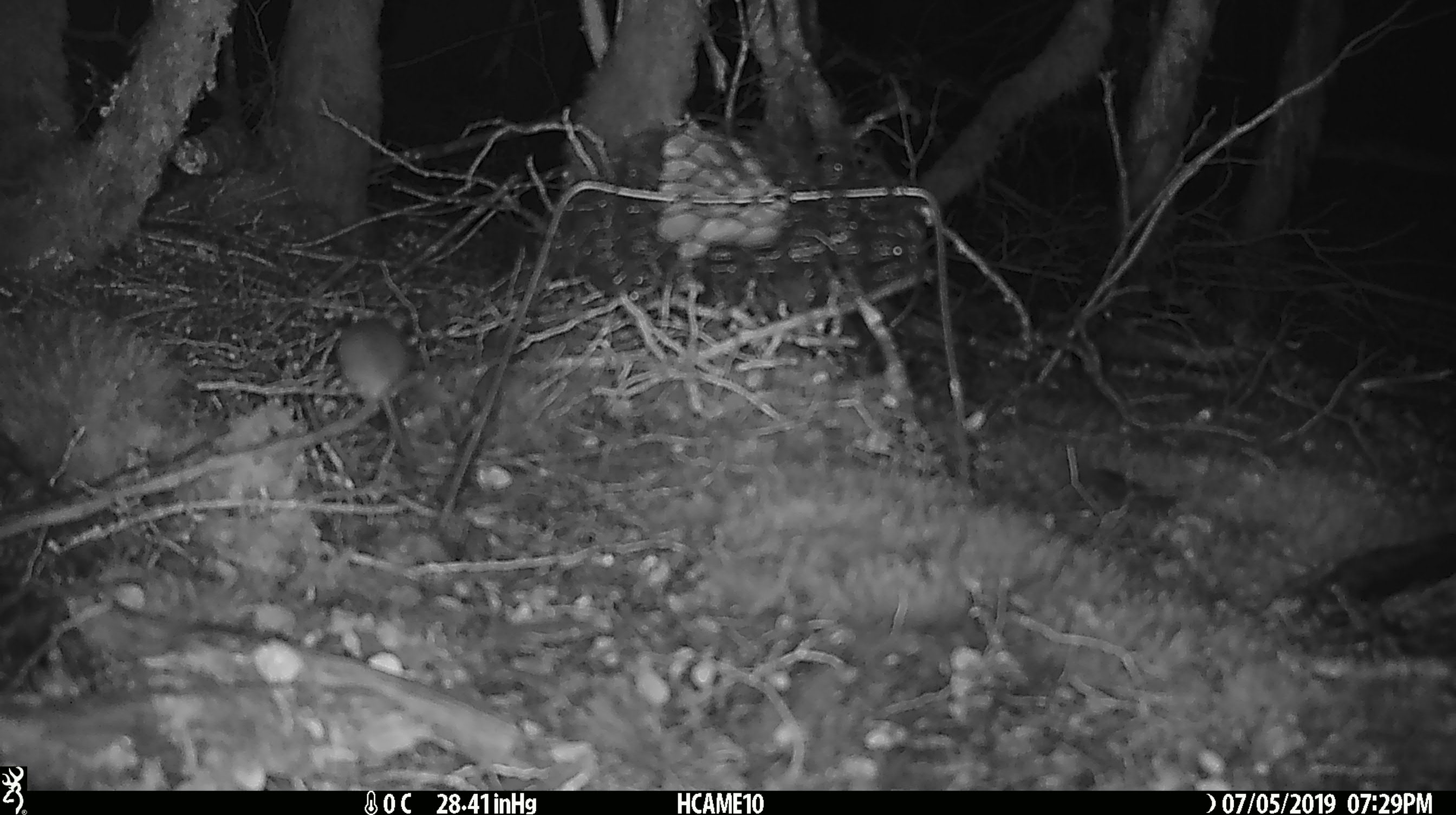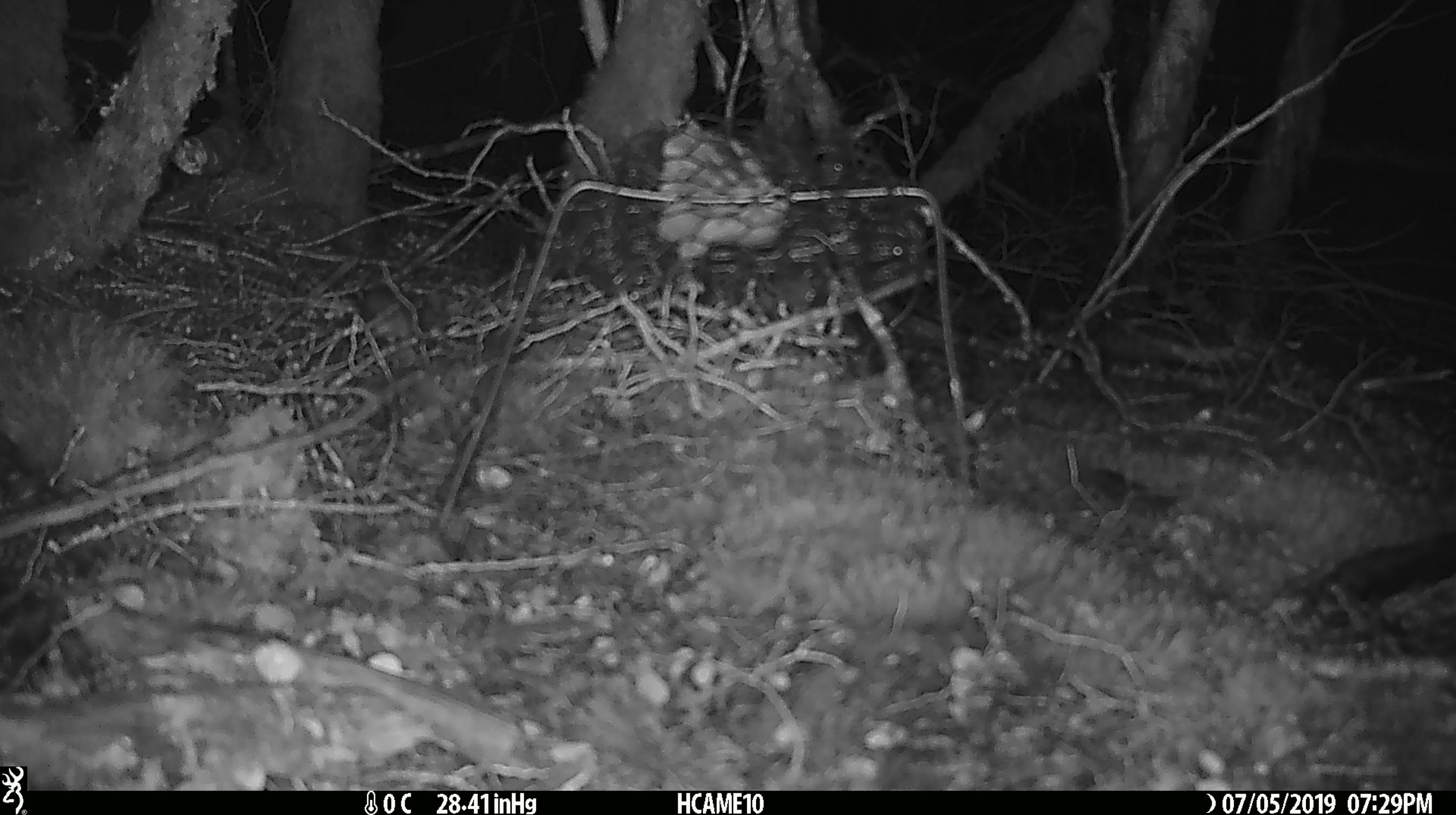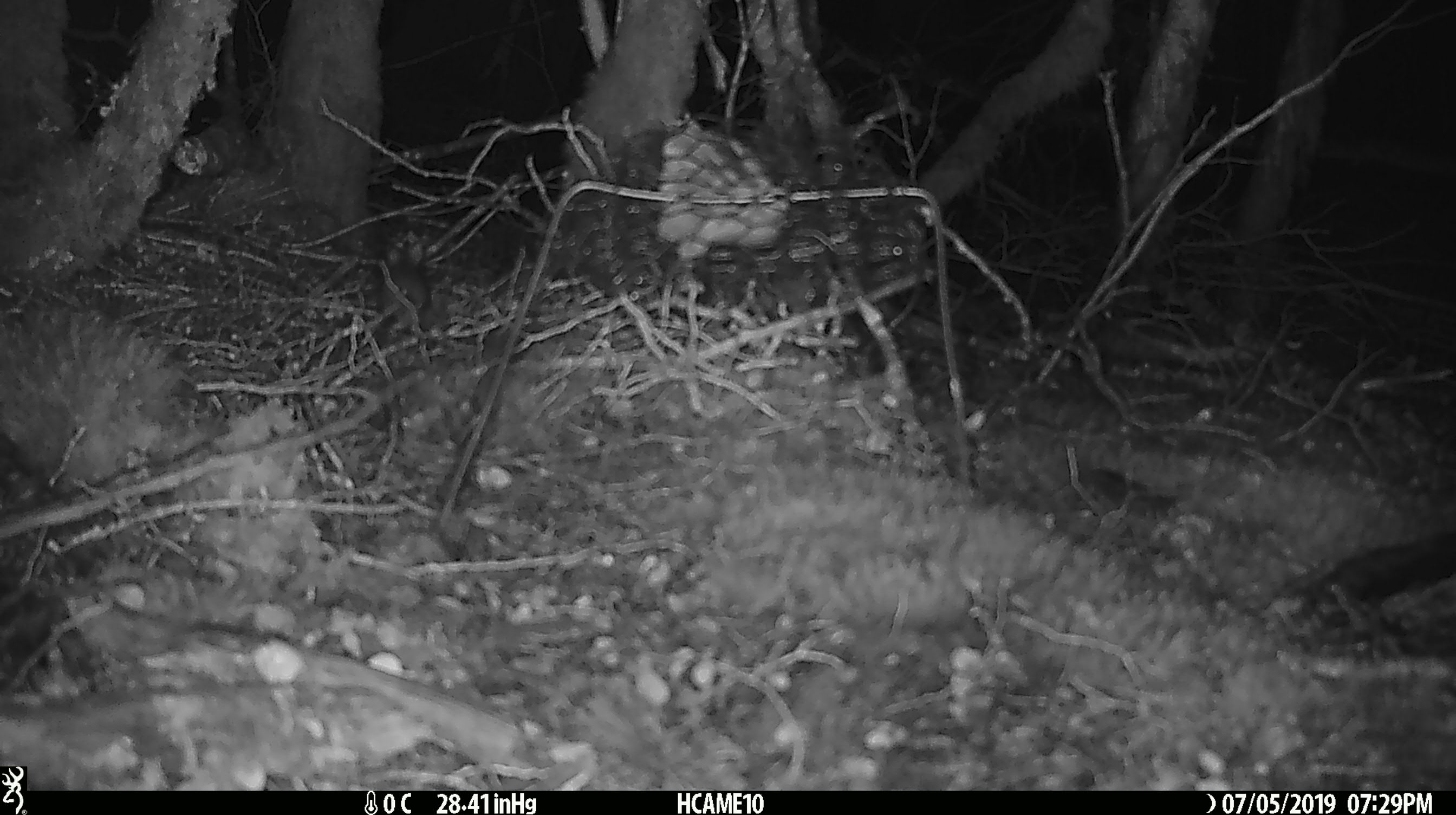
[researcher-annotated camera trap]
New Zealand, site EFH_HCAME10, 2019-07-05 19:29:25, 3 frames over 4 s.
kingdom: Animalia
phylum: Chordata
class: Mammalia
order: Rodentia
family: Muridae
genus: Mus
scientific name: Mus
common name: mouse